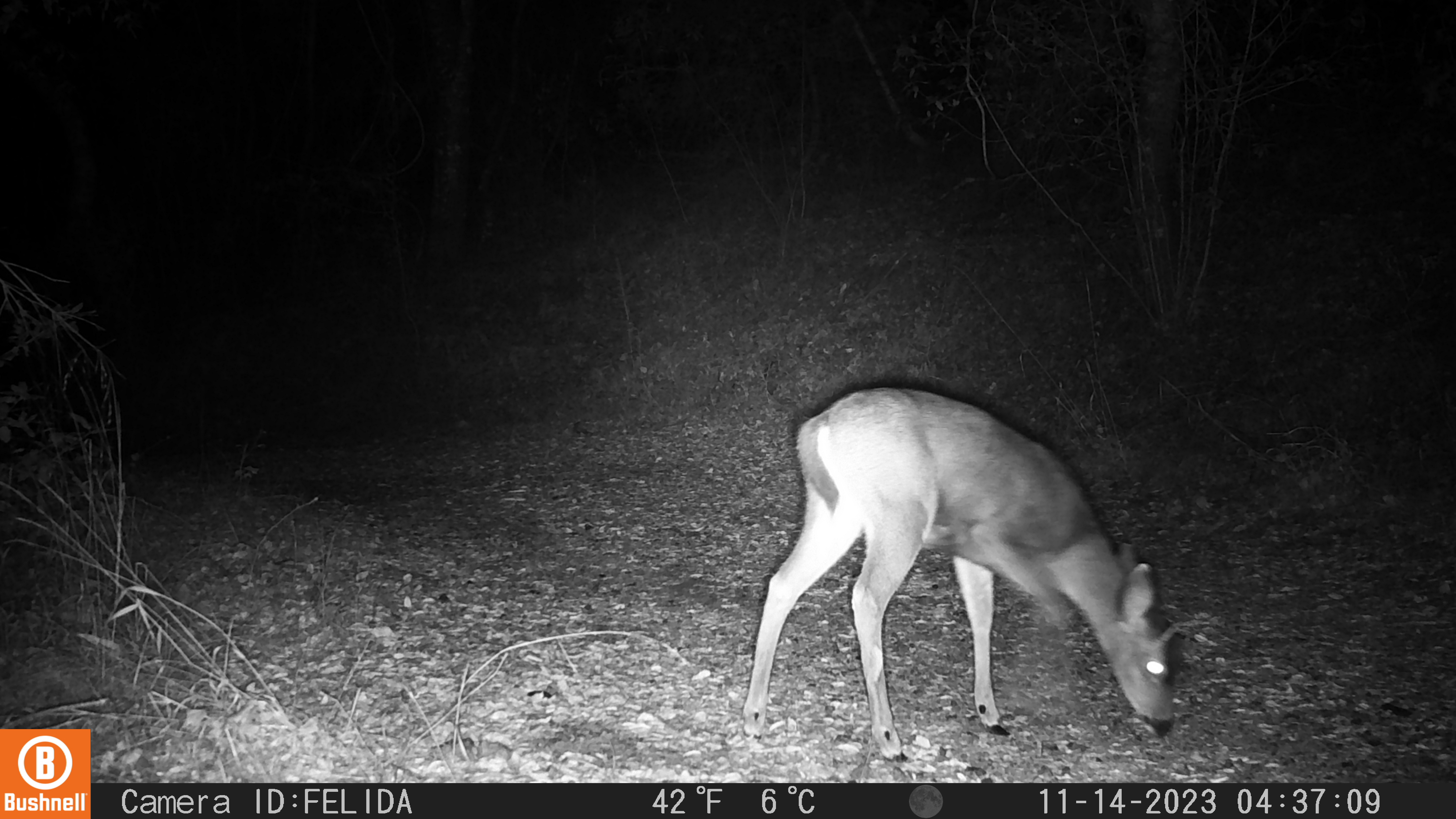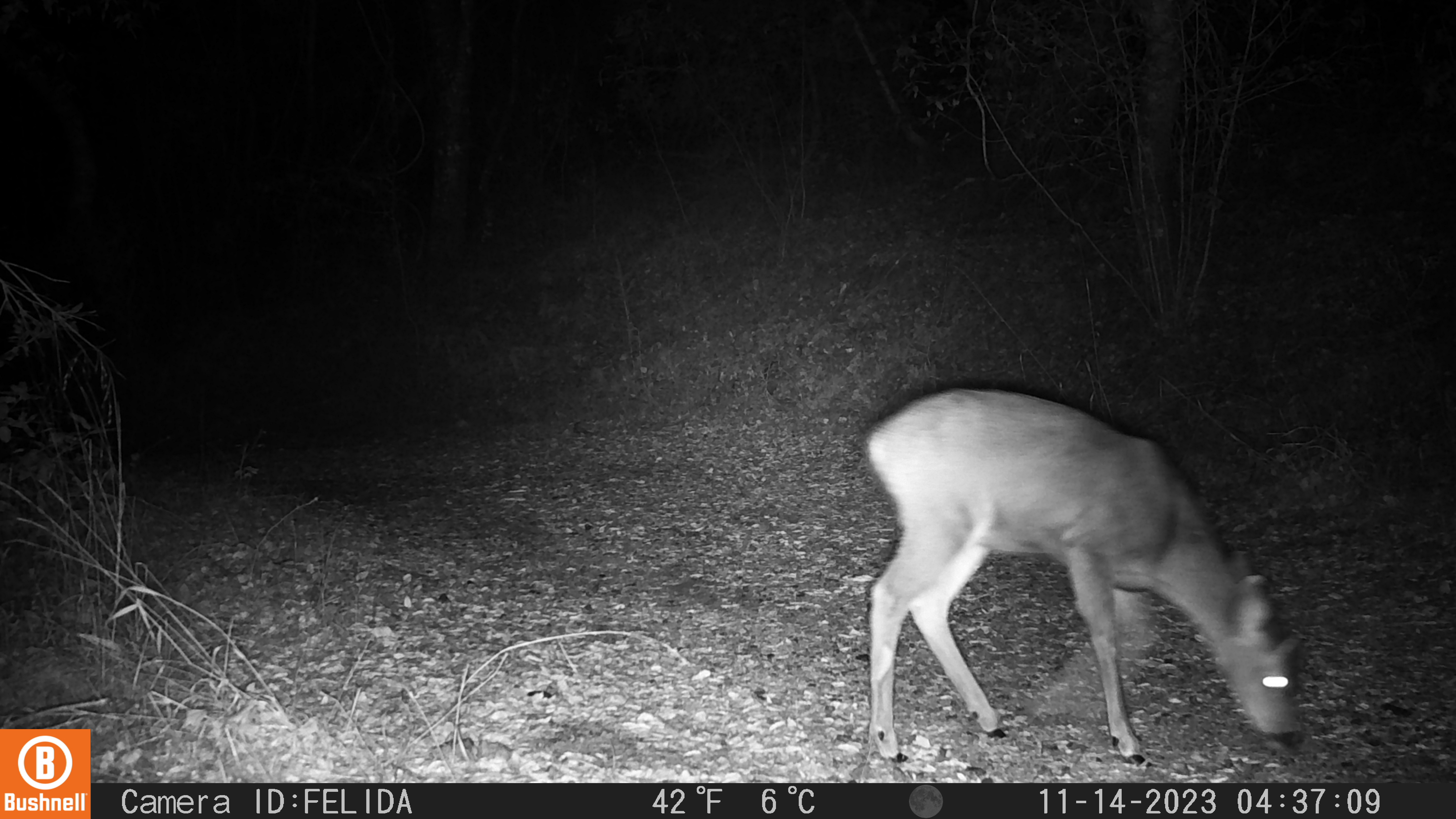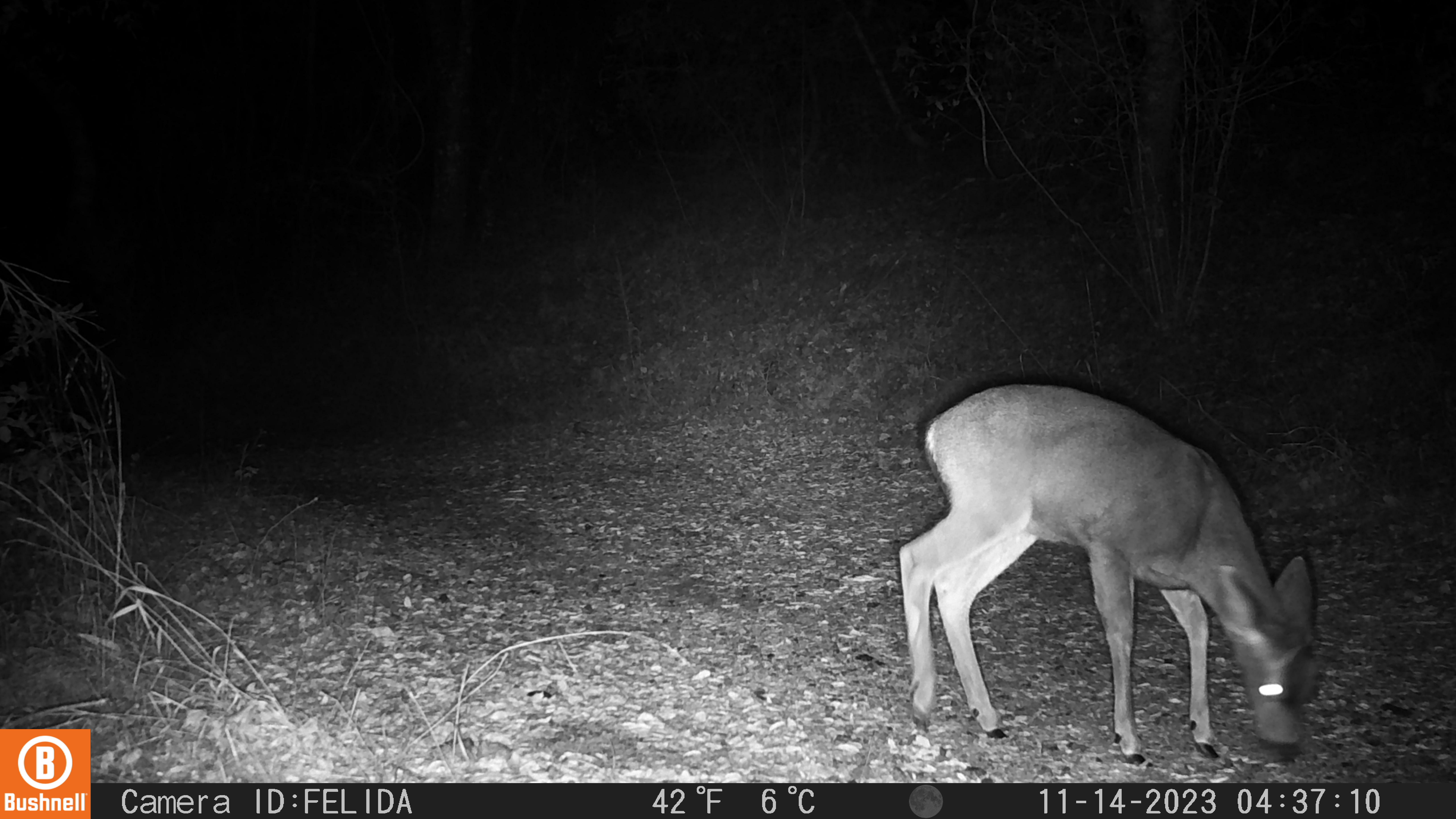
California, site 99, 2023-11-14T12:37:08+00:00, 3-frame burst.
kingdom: Animalia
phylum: Chordata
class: Mammalia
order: Artiodactyla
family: Cervidae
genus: Odocoileus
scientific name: Odocoileus hemionus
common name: mule deer